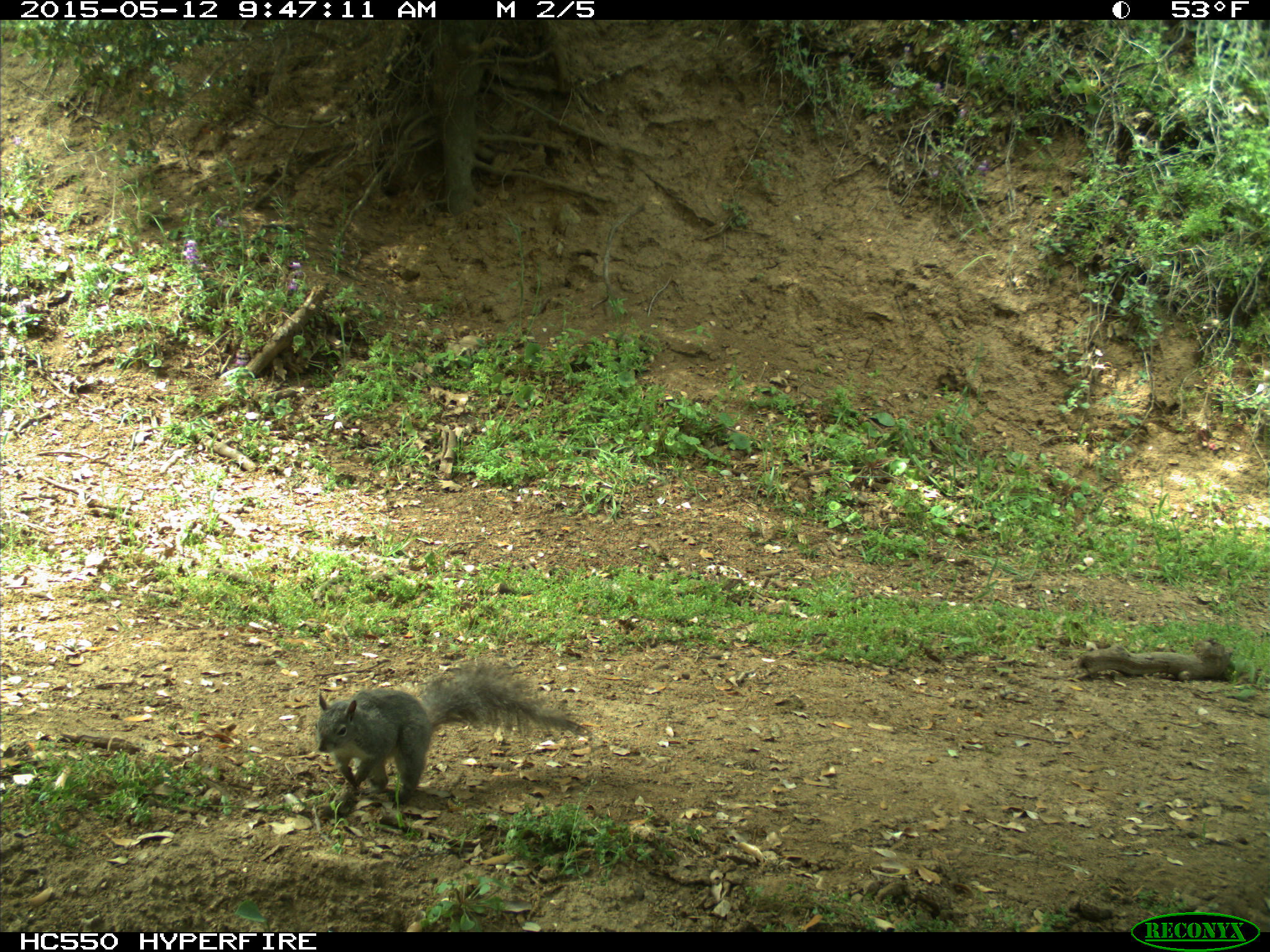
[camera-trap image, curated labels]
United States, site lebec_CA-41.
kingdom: Animalia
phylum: Chordata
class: Mammalia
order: Rodentia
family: Sciuridae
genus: Sciurus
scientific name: Sciurus carolinensis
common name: eastern gray squirrel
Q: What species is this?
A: Sciurus carolinensis (eastern gray squirrel).